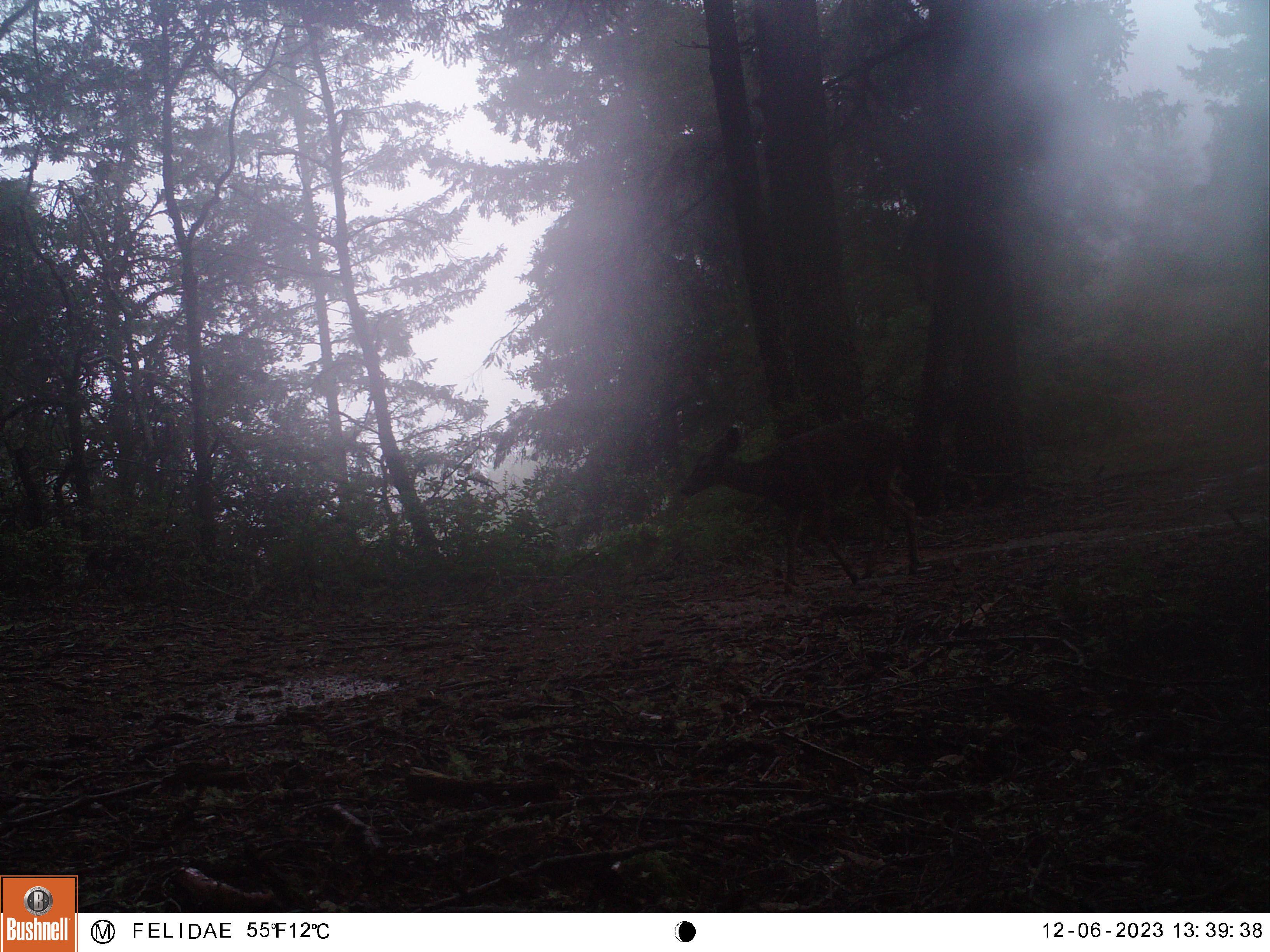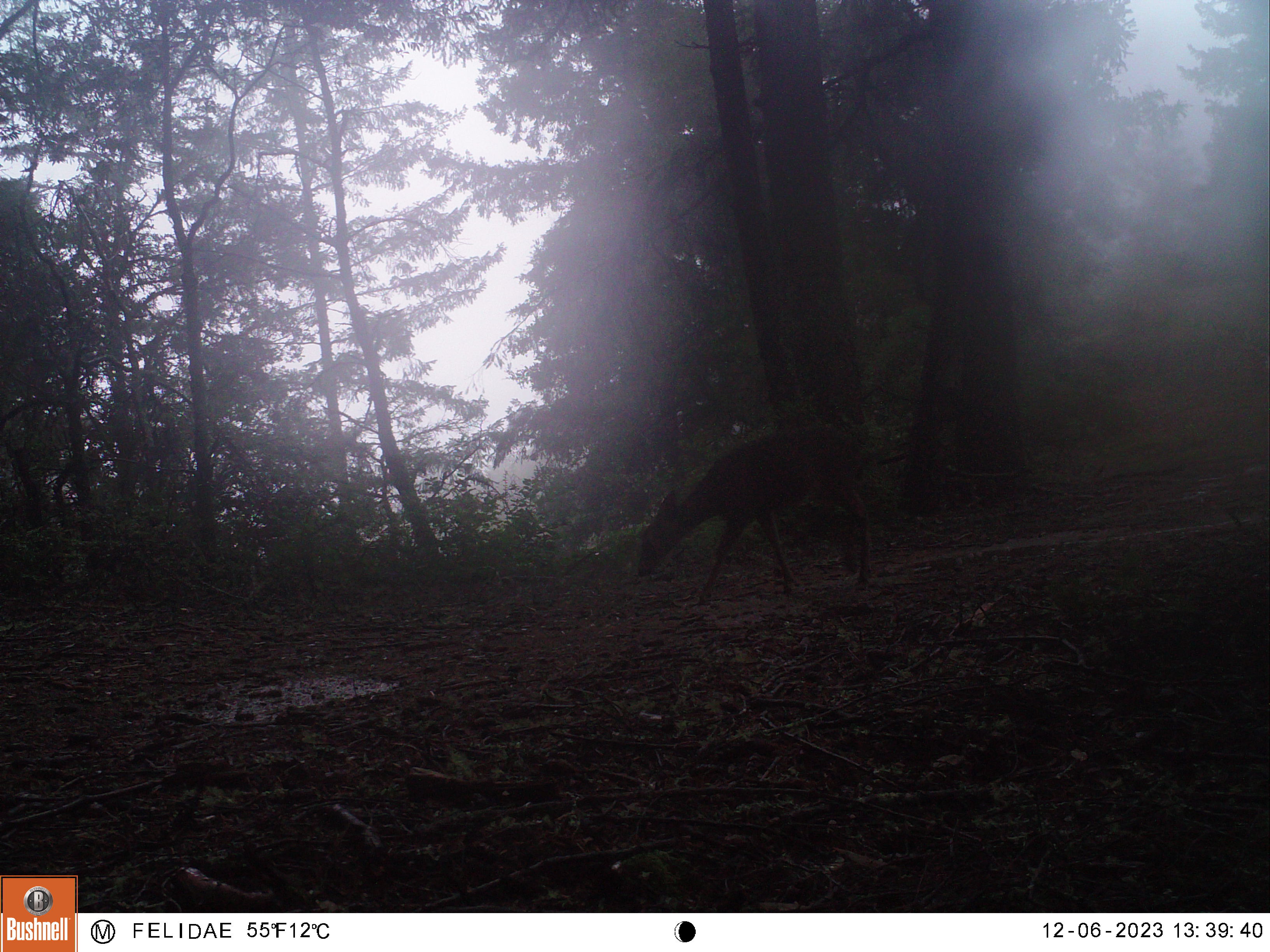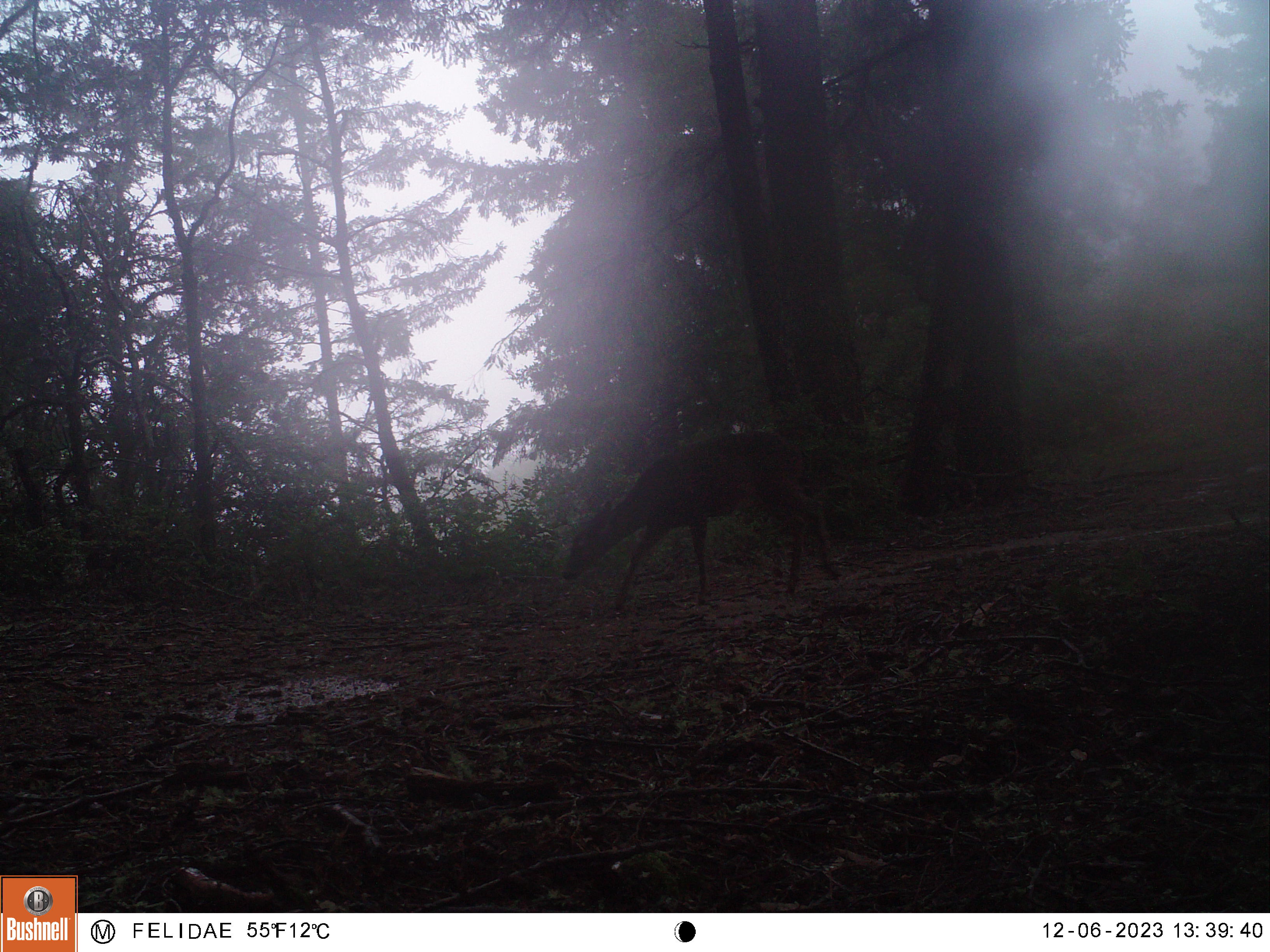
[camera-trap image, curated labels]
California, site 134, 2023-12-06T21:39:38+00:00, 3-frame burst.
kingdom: Animalia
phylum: Chordata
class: Mammalia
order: Artiodactyla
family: Cervidae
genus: Odocoileus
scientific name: Odocoileus hemionus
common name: mule deer